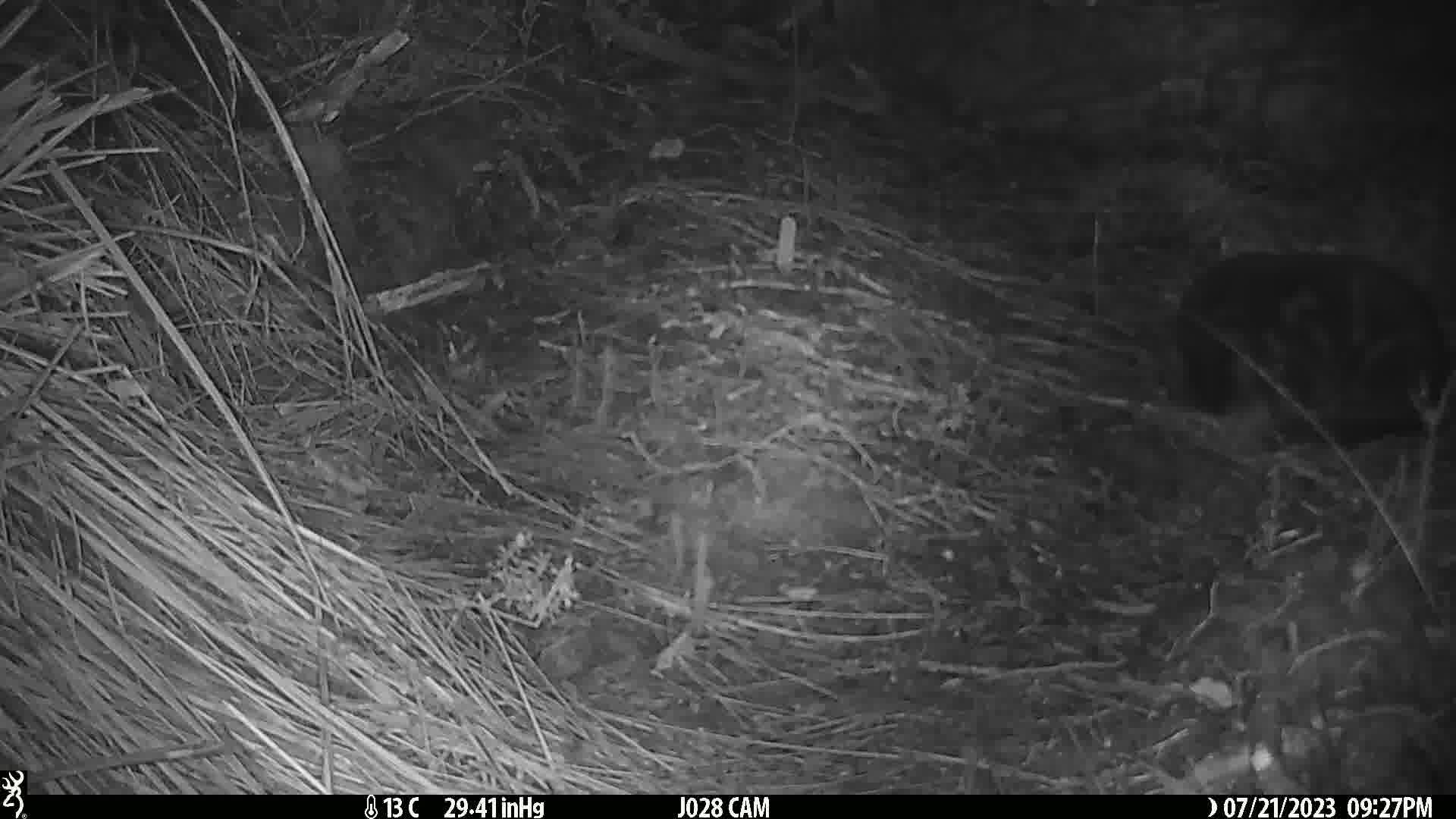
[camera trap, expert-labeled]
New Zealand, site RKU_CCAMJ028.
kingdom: Animalia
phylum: Chordata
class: Mammalia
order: Carnivora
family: Felidae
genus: Felis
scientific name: Felis catus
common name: domestic cat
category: cat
Cat (domestic cat) (Felis catus).